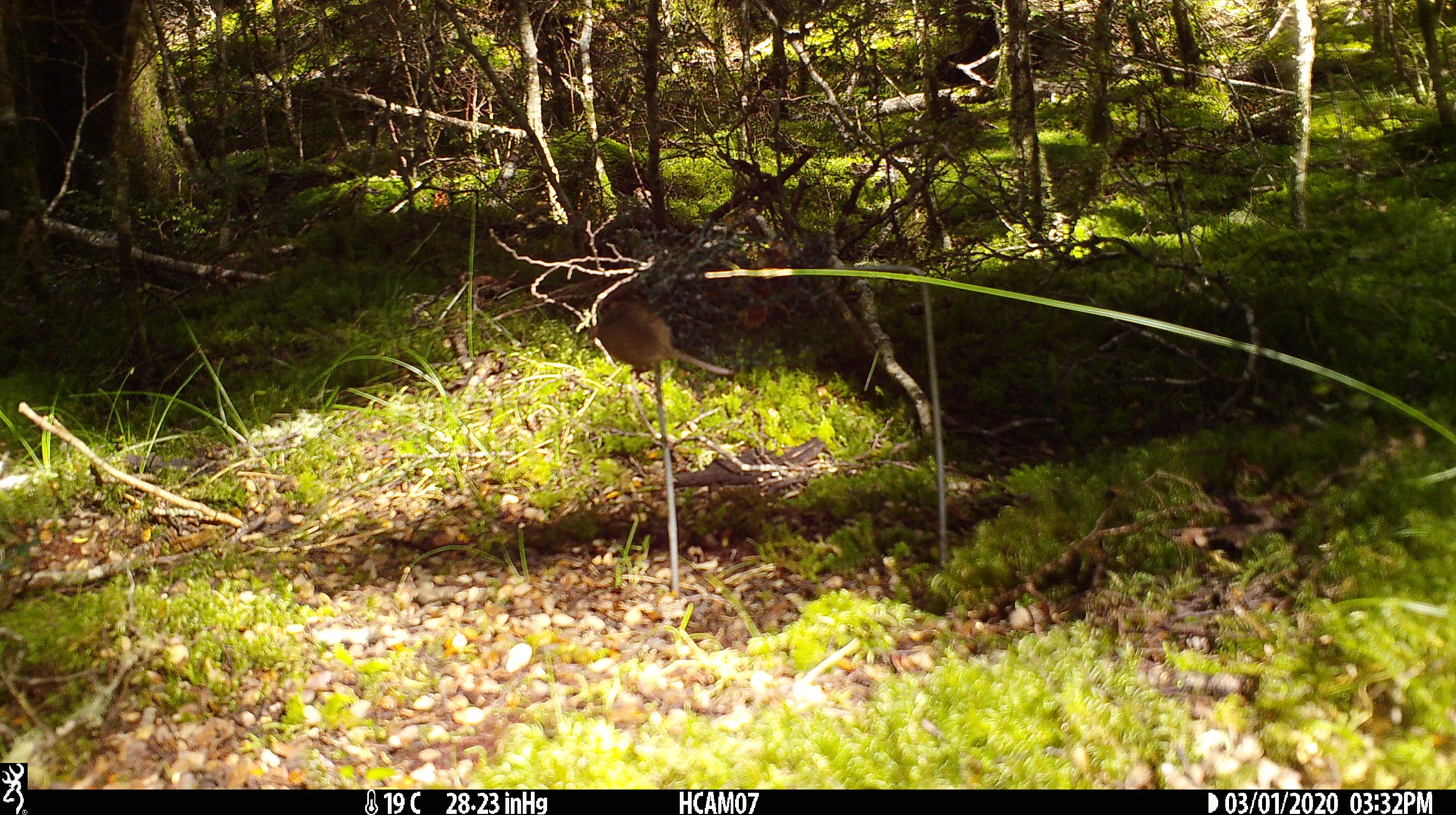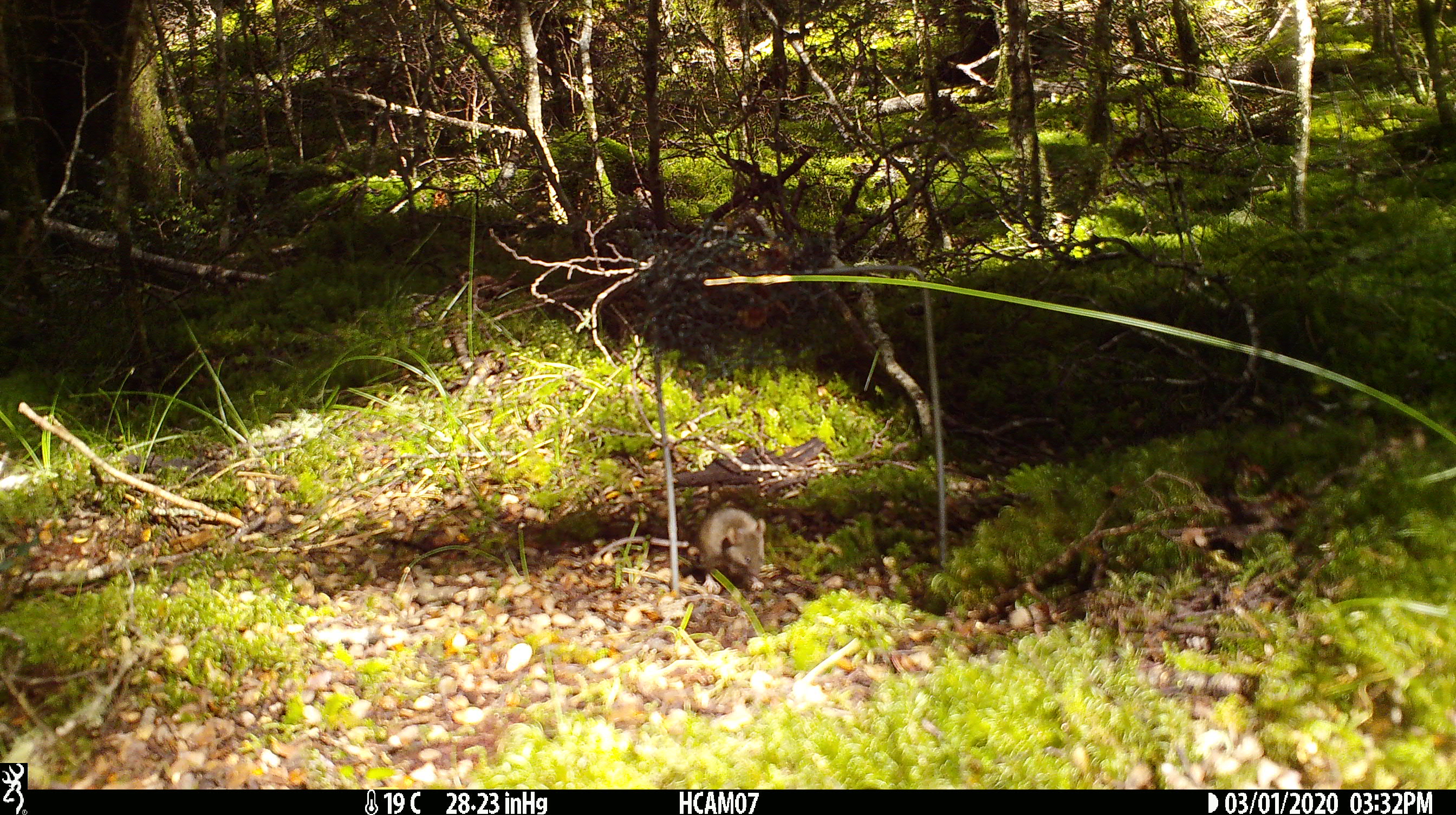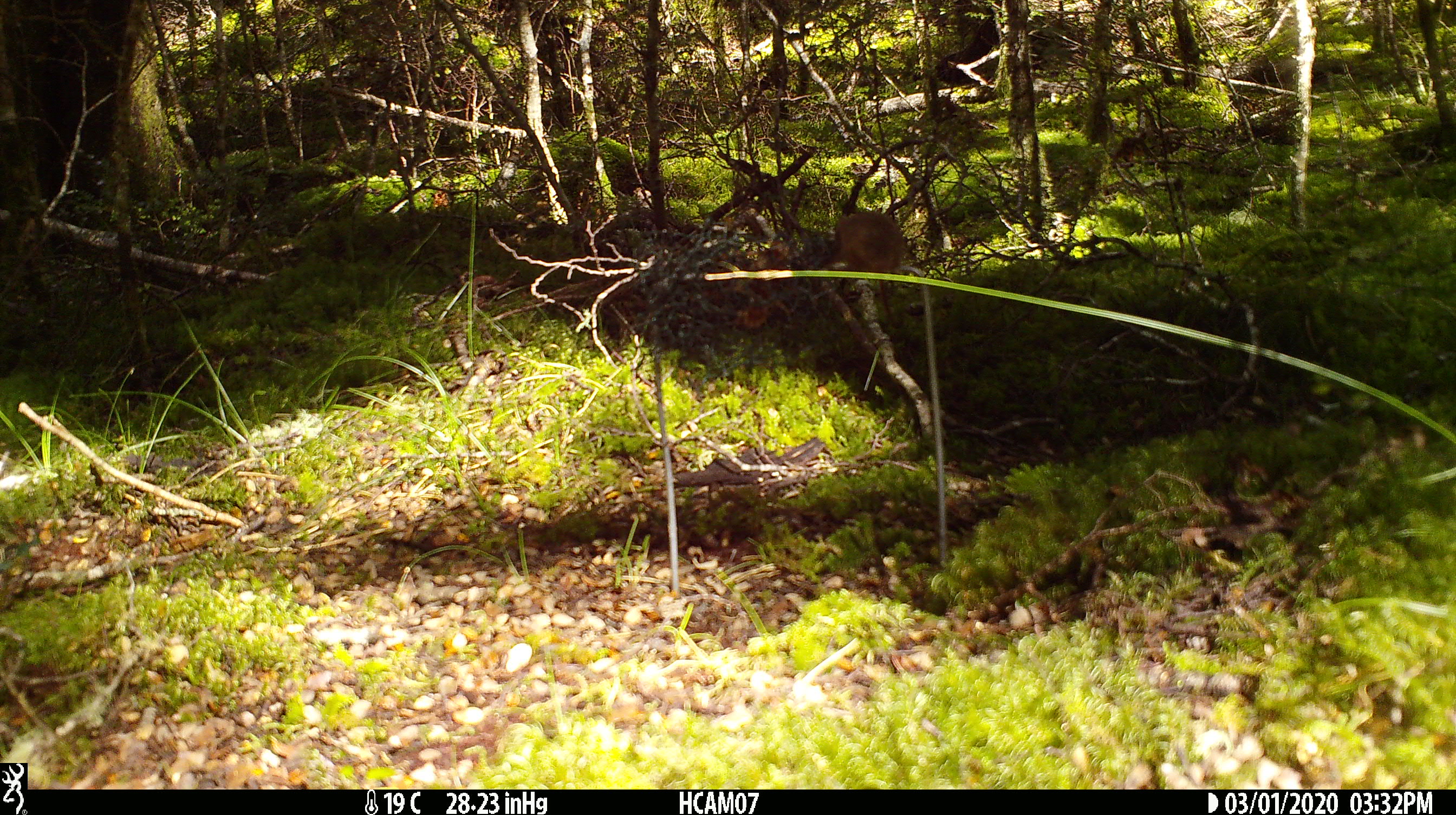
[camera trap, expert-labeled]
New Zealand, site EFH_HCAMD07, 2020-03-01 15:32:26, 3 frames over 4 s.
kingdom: Animalia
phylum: Chordata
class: Mammalia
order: Rodentia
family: Muridae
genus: Mus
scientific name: Mus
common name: mouse